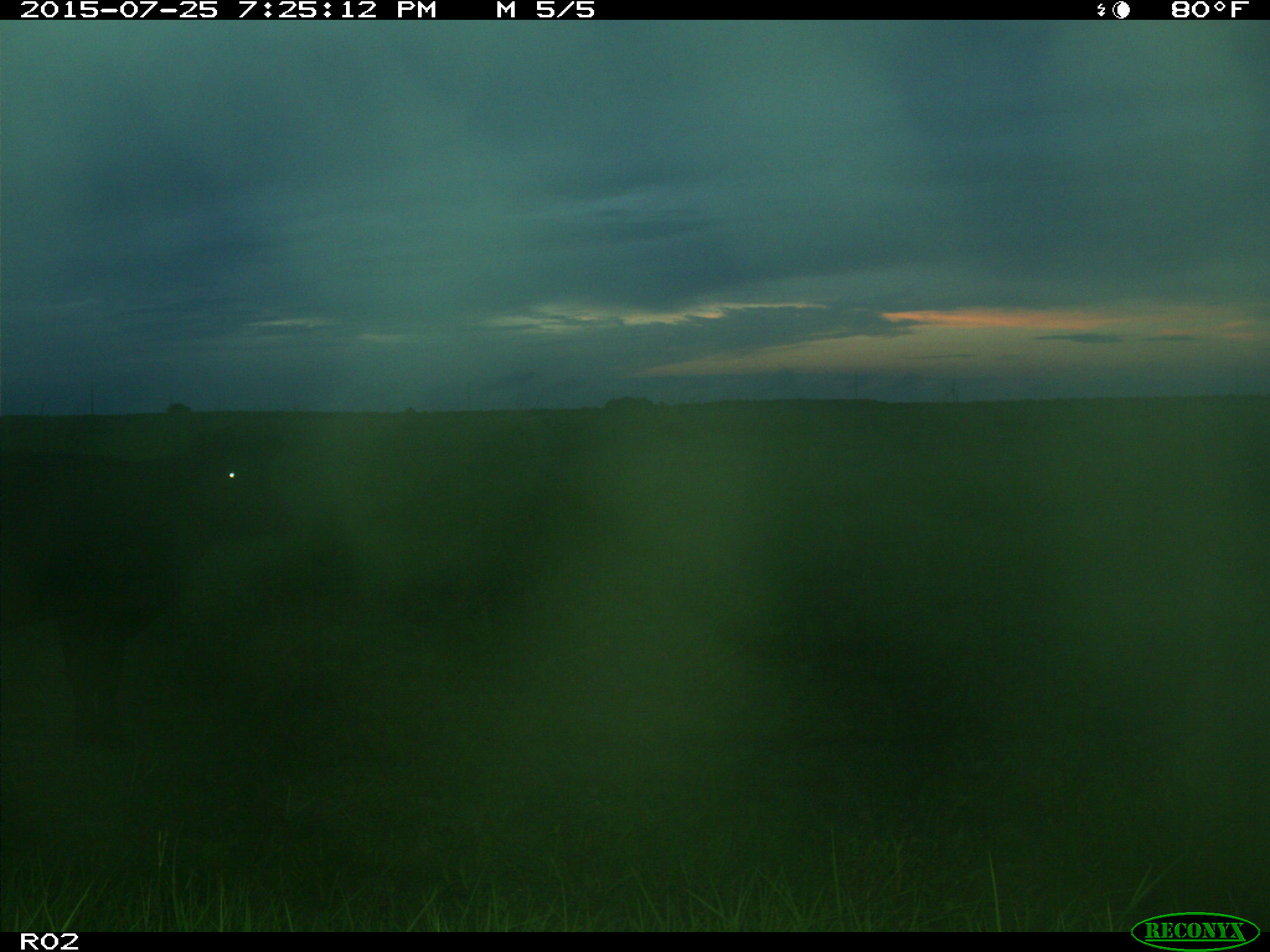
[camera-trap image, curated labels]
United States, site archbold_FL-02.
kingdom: Animalia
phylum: Chordata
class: Mammalia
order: Artiodactyla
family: Bovidae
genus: Bos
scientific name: Bos taurus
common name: domestic cow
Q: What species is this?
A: Bos taurus (domestic cow).